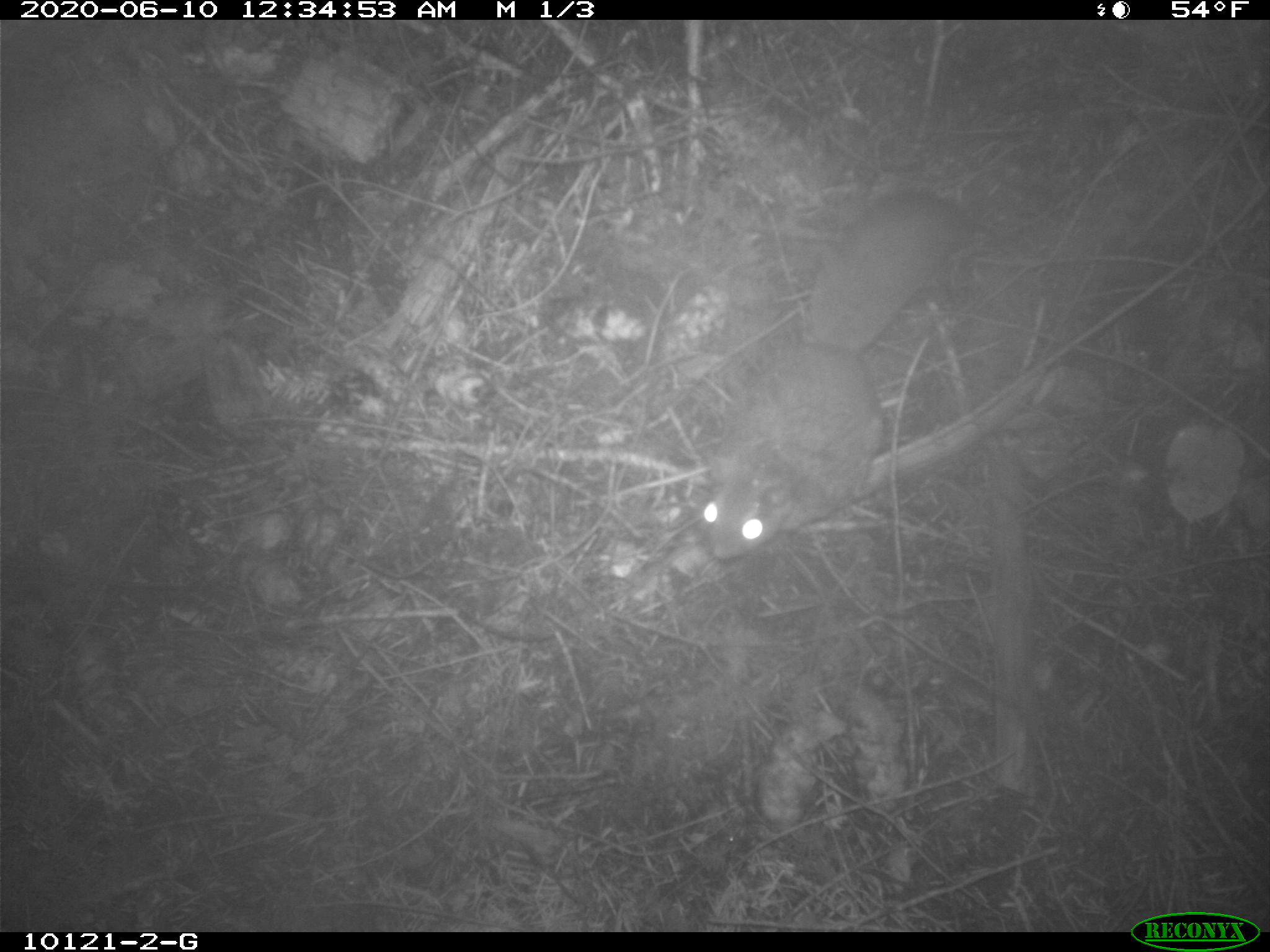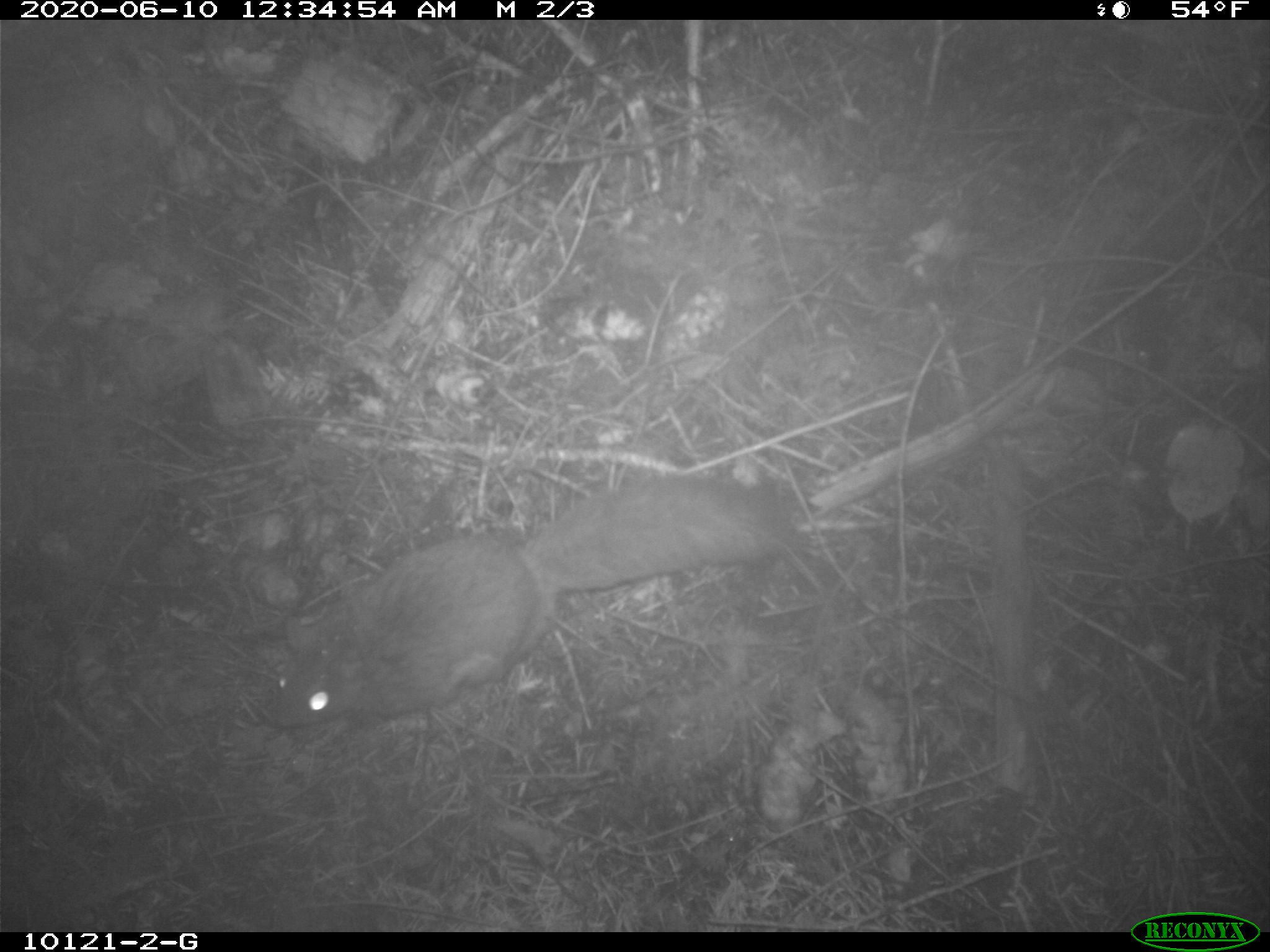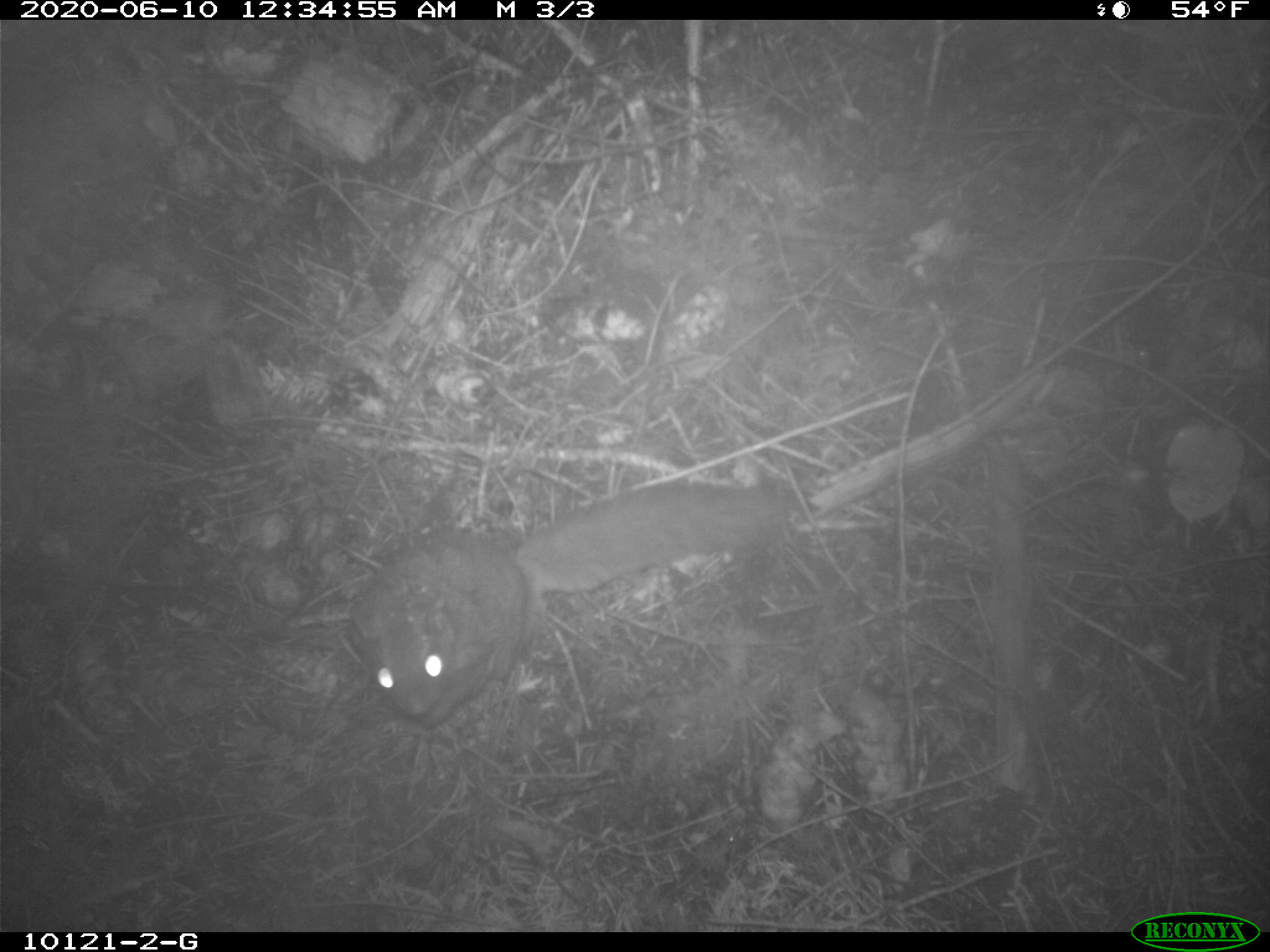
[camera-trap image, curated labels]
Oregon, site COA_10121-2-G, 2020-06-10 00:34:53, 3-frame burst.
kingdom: Animalia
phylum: Chordata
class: Mammalia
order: Rodentia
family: Sciuridae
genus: Glaucomys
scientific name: Glaucomys oregonensis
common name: humboldt's flying squirrel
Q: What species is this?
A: Humboldt's flying squirrel (Glaucomys oregonensis).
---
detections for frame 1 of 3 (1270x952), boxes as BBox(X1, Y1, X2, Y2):
humboldt's flying squirrel: BBox(690, 179, 990, 575)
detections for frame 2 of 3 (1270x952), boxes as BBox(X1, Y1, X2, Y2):
humboldt's flying squirrel: BBox(263, 463, 814, 749)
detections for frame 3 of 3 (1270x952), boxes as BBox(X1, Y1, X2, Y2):
humboldt's flying squirrel: BBox(339, 478, 807, 736)